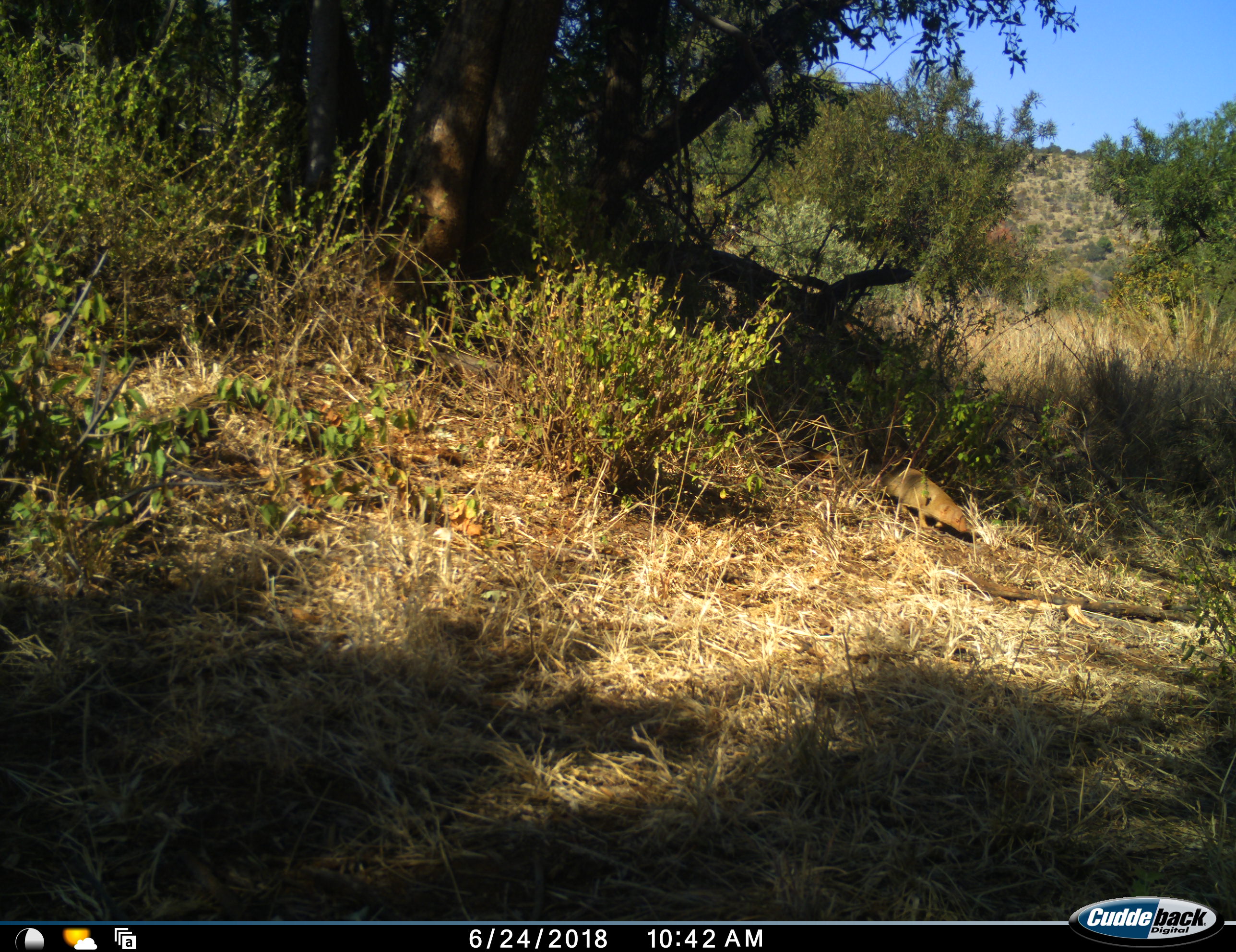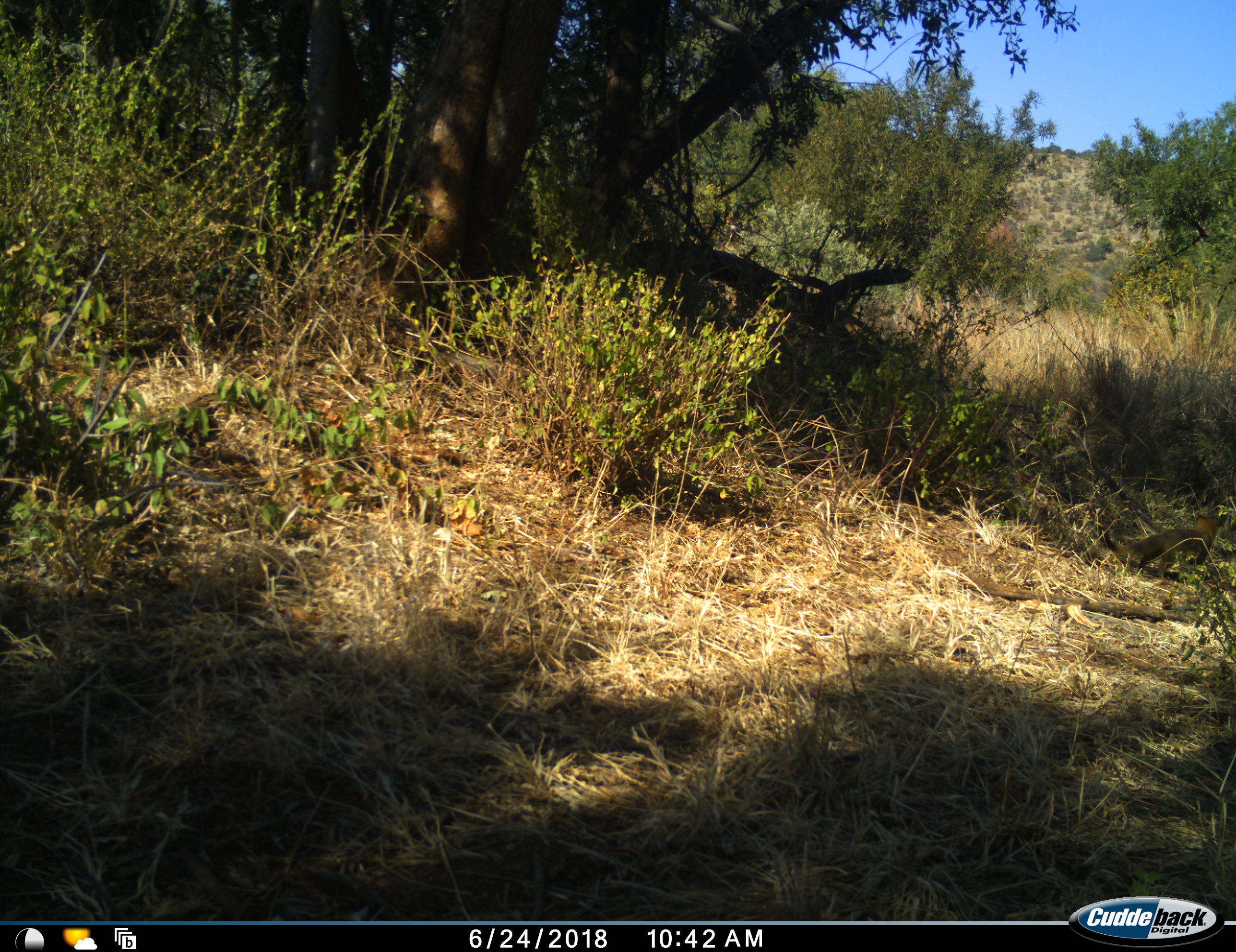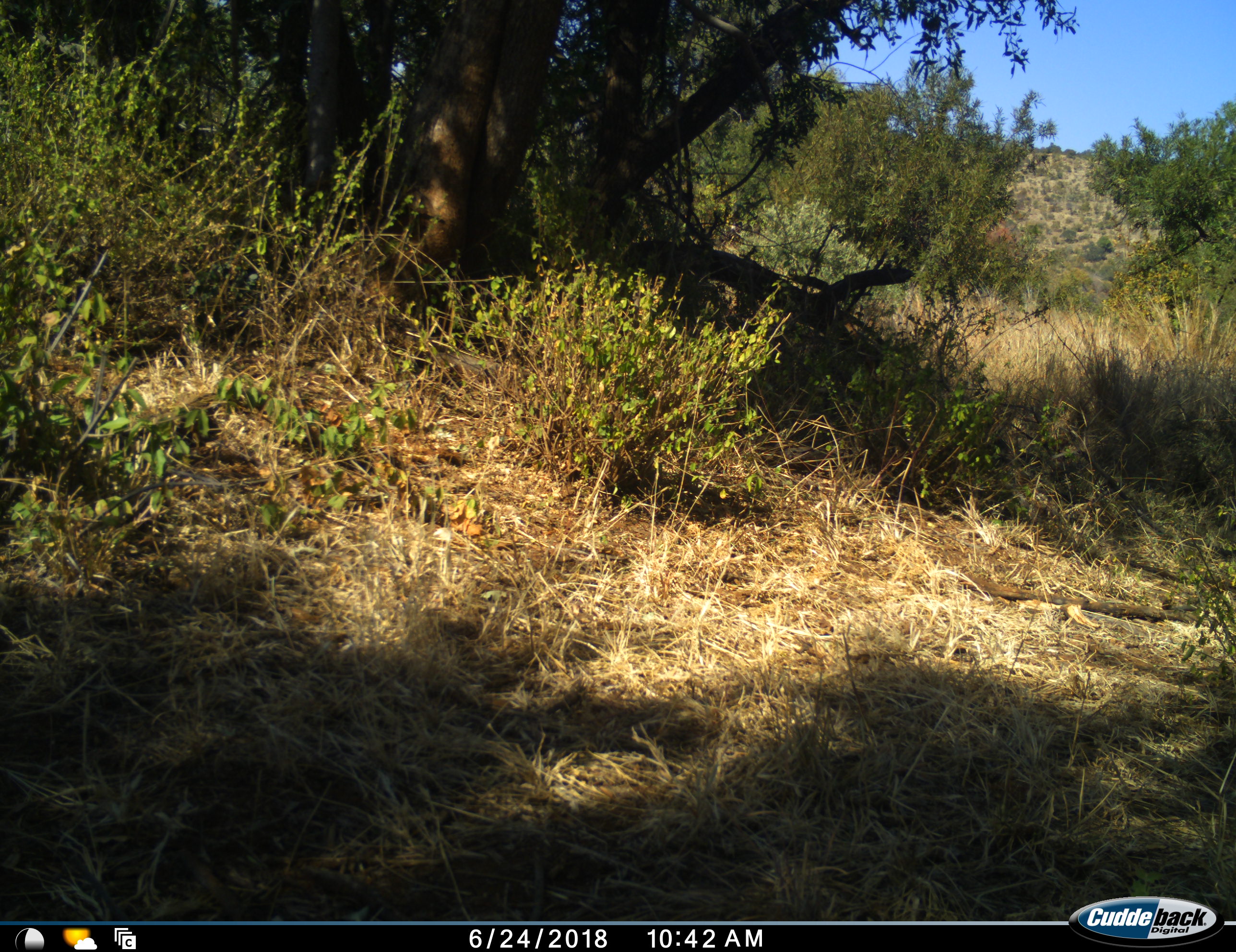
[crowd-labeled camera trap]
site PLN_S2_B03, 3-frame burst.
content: unidentified animal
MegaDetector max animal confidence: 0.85